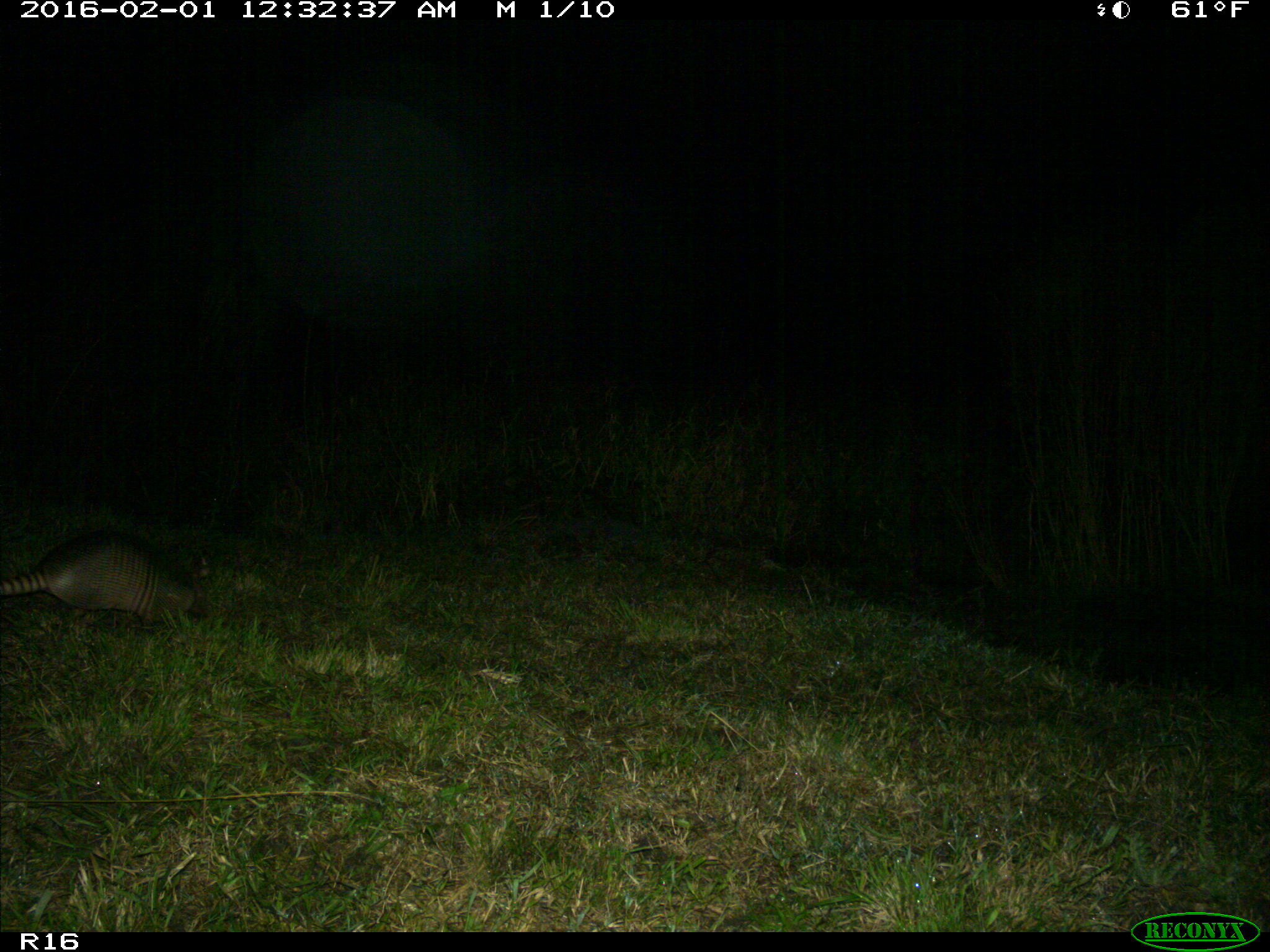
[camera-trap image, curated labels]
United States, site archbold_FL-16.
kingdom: Animalia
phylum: Chordata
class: Mammalia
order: Cingulata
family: Dasypodidae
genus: Dasypus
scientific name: Dasypus novemcinctus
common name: nine-banded armadillo